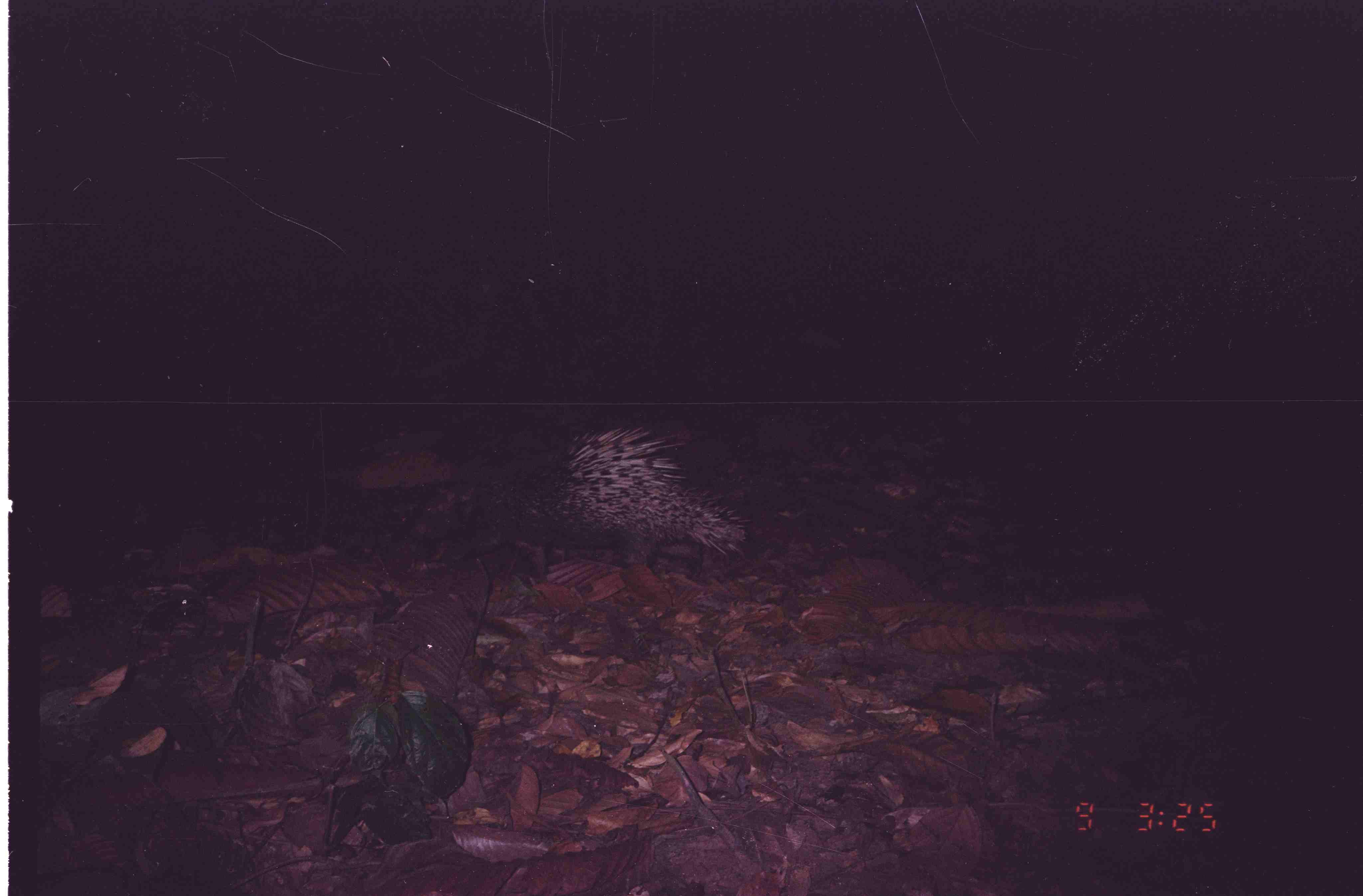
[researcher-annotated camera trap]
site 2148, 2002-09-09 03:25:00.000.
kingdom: Animalia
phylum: Chordata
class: Mammalia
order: Rodentia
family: Hystricidae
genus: Hystrix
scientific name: Hystrix brachyura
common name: east asian porcupine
Hystrix brachyura (east asian porcupine), count 1.